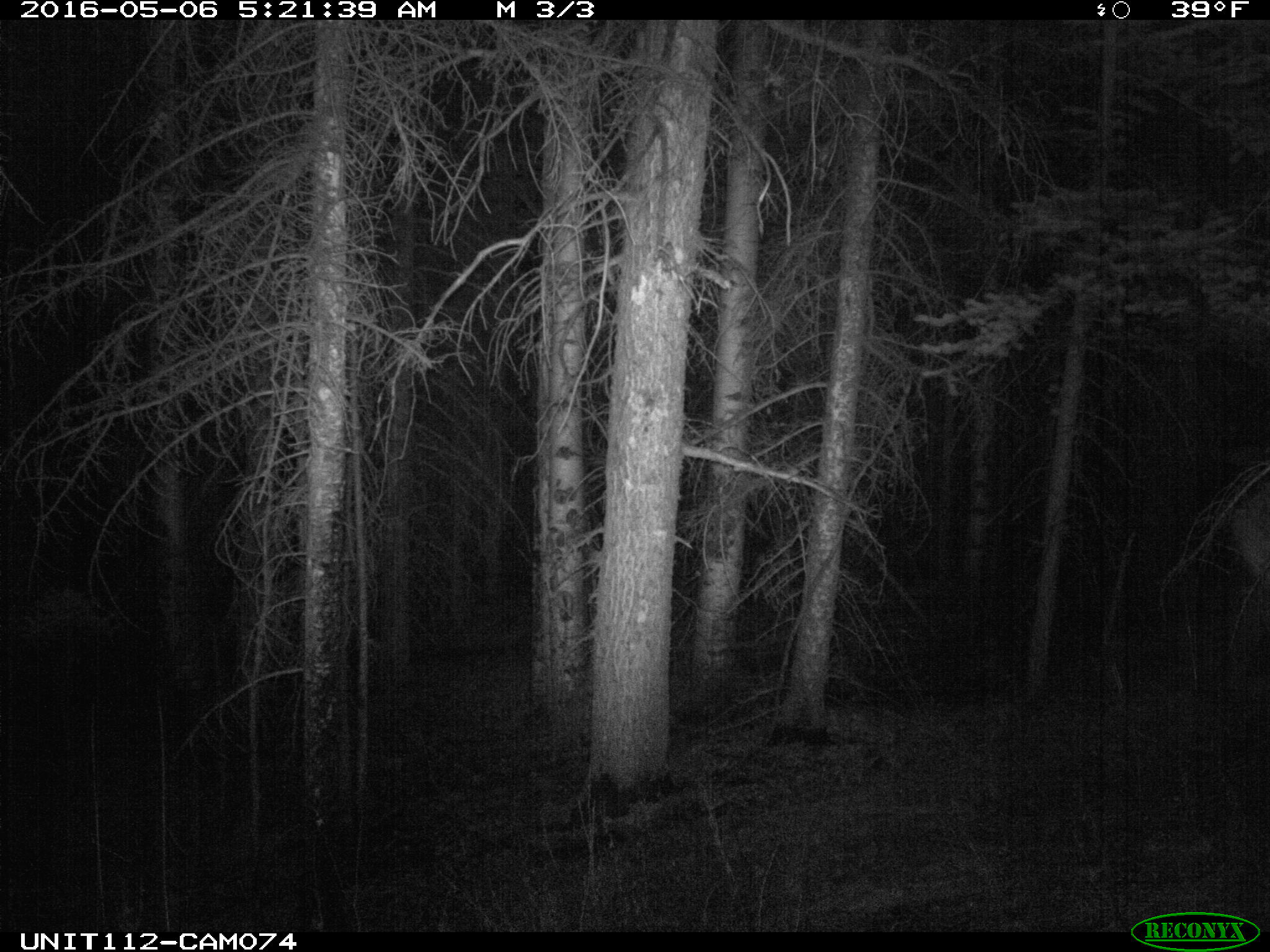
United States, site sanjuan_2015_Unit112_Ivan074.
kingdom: Animalia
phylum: Chordata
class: Mammalia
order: Artiodactyla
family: Cervidae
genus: Cervus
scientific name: Cervus elaphus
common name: red deer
Cervus elaphus (red deer).